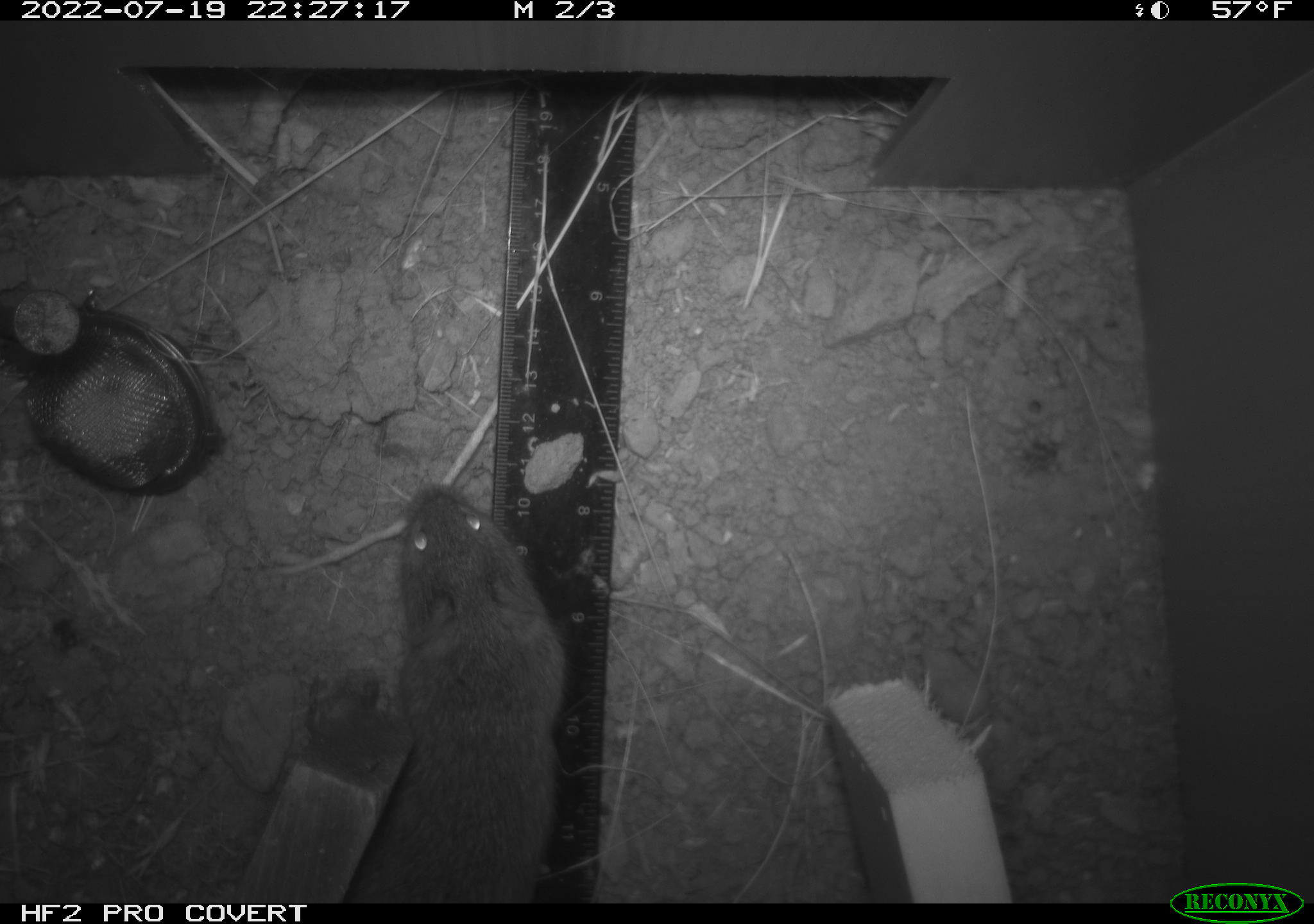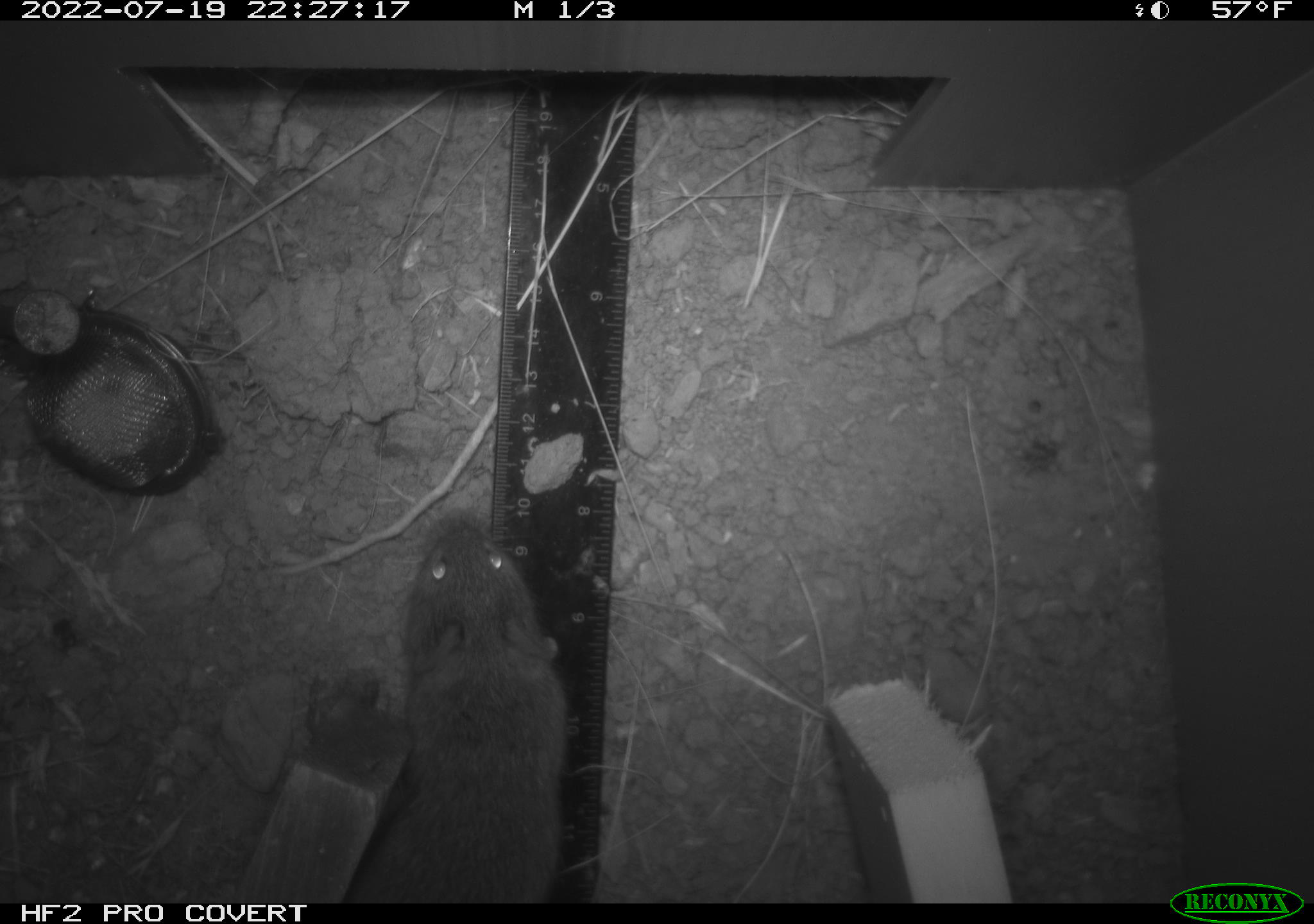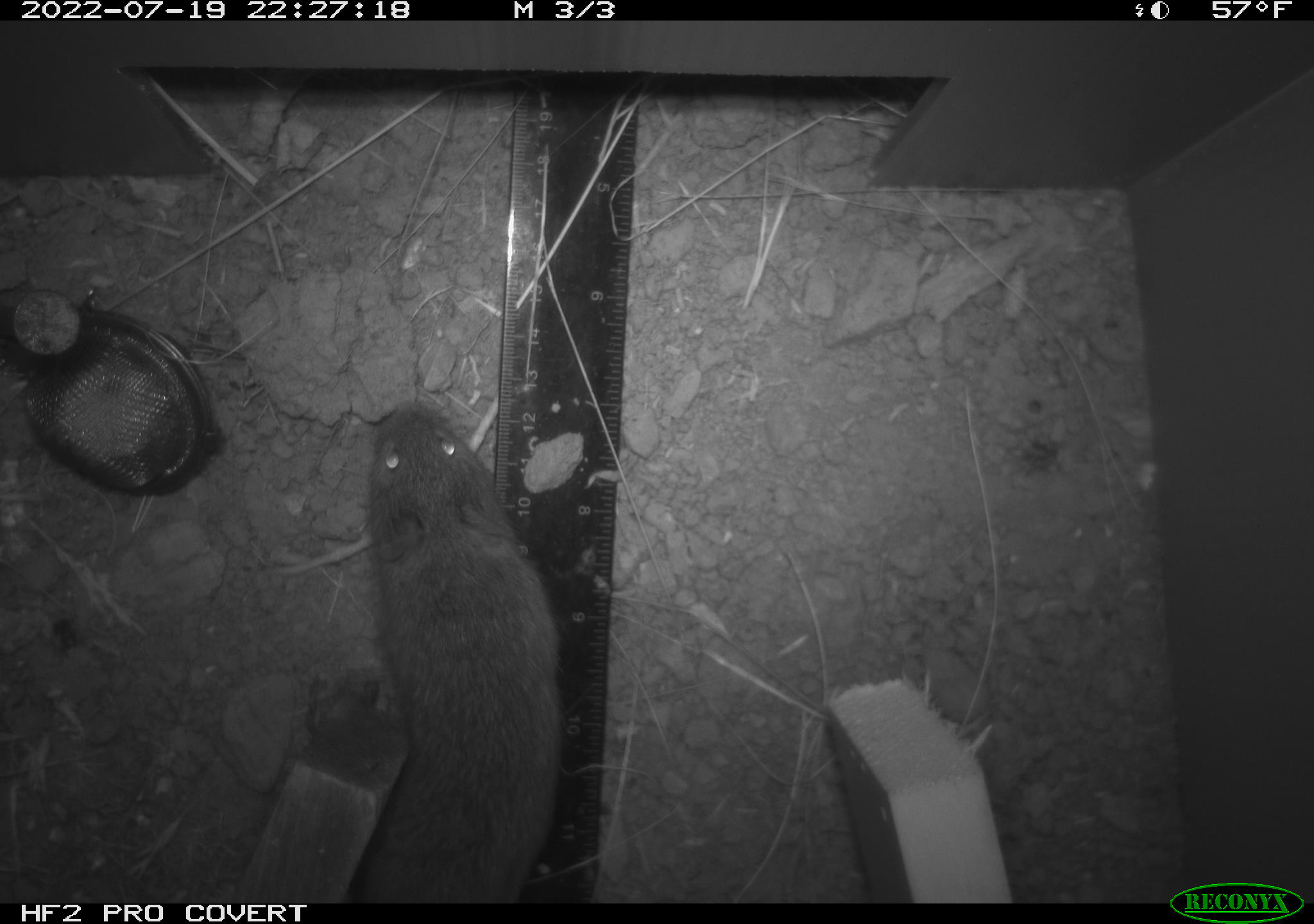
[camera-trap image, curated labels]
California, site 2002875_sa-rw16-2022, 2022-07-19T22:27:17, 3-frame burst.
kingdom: Animalia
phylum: Chordata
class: Mammalia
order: Rodentia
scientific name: Rodentia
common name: mouse species